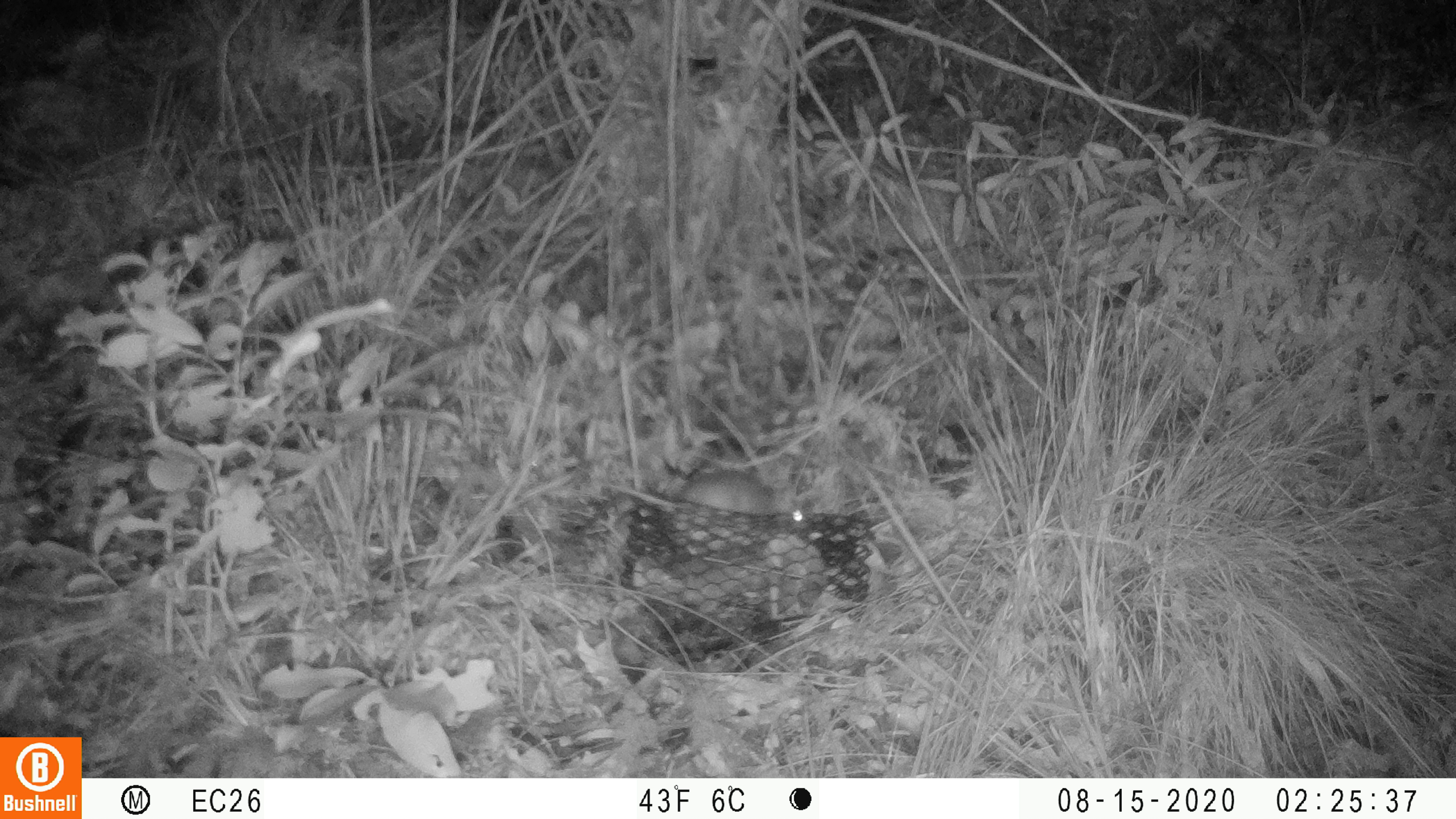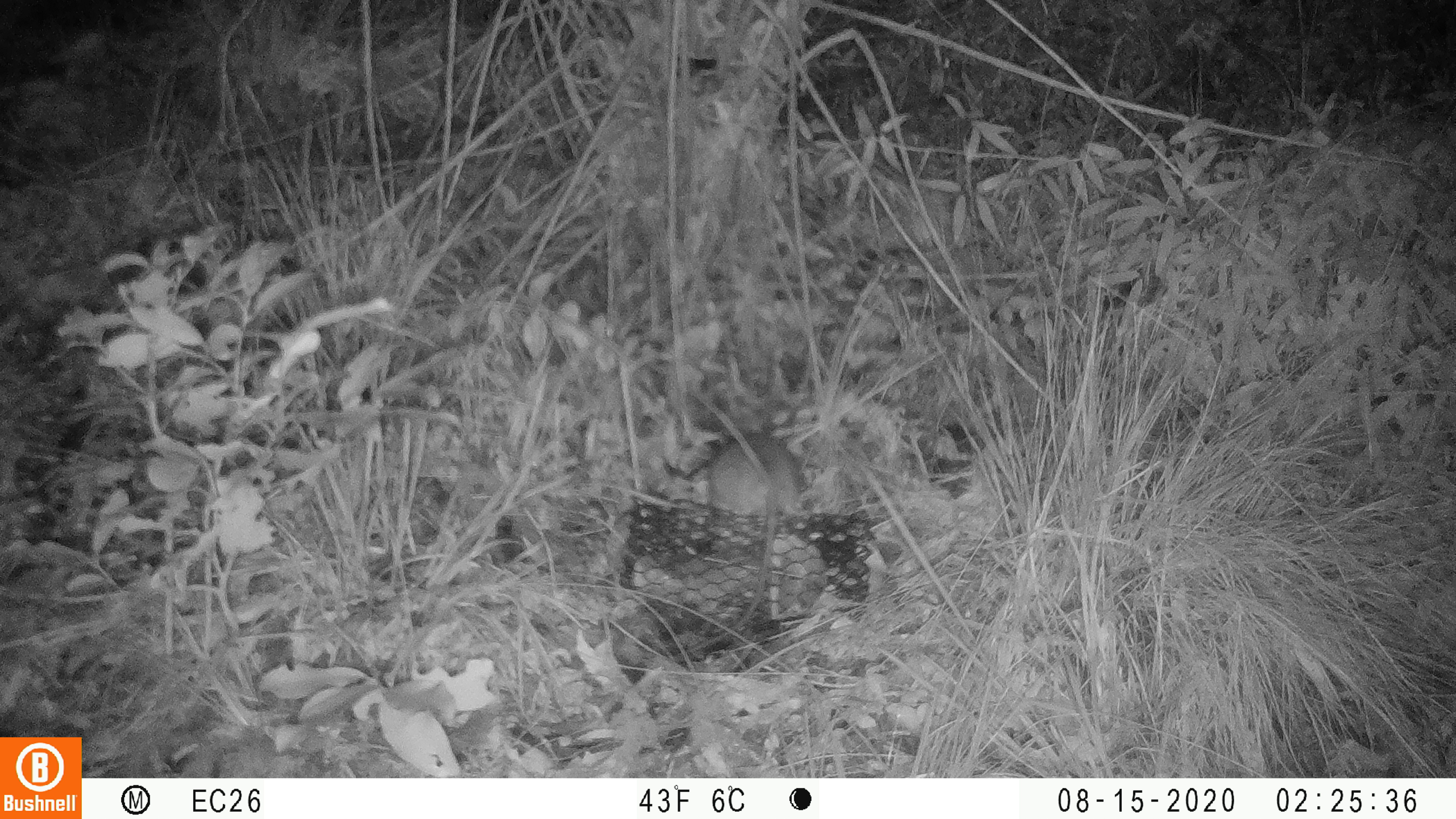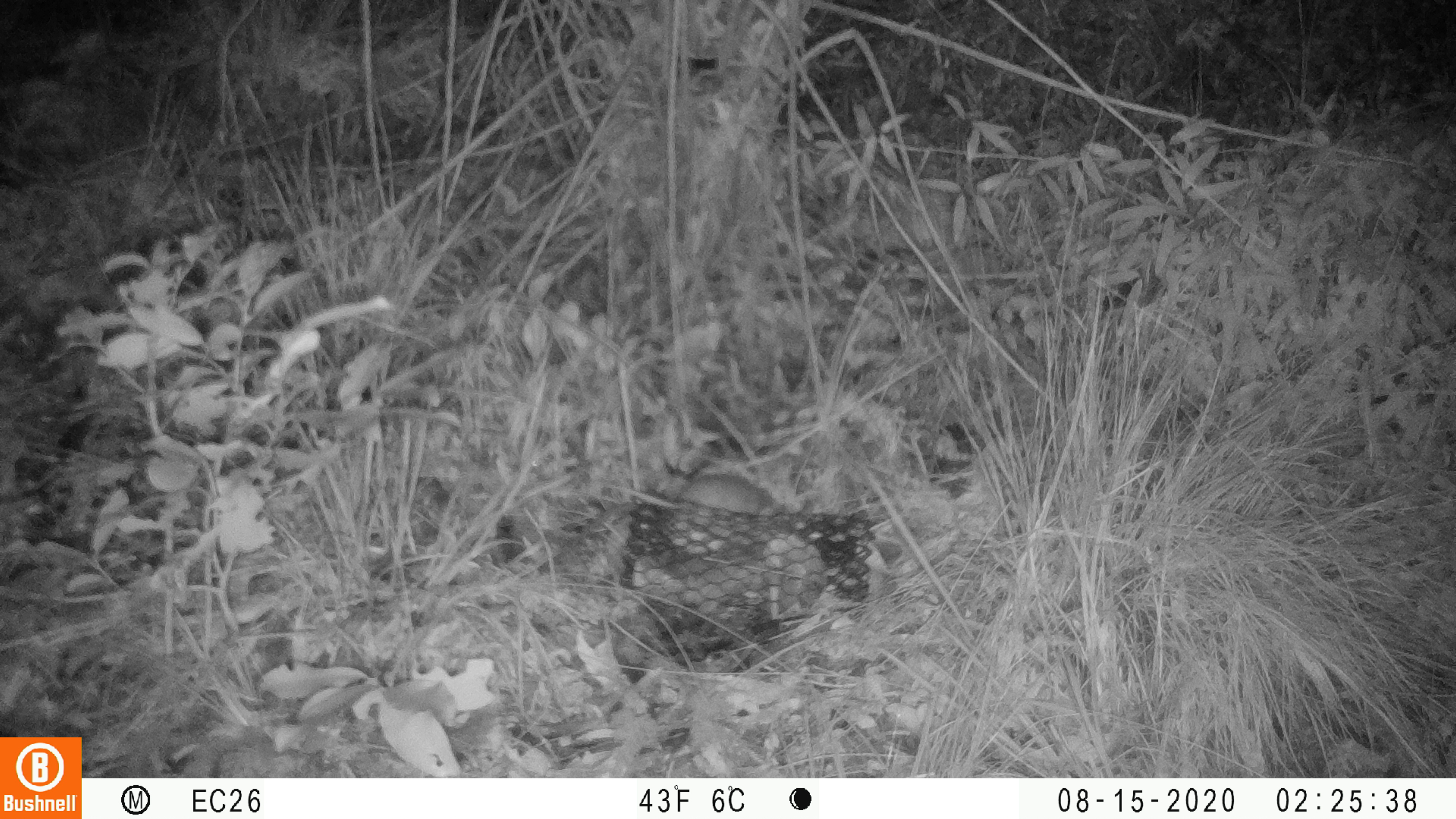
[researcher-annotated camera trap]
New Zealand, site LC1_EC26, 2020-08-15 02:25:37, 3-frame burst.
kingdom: Animalia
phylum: Chordata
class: Mammalia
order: Rodentia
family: Muridae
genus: Rattus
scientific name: Rattus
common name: rat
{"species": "rat (Rattus)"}